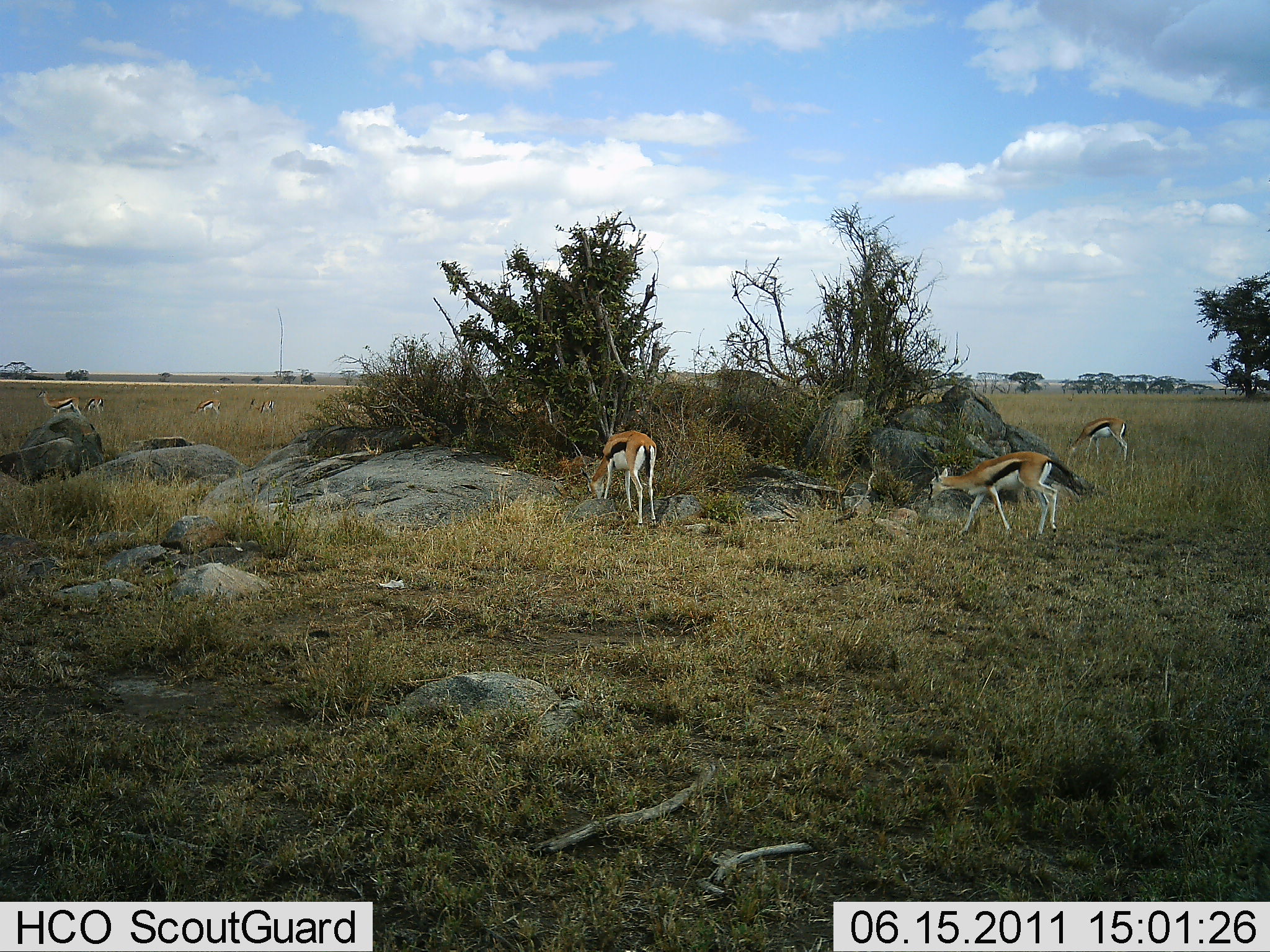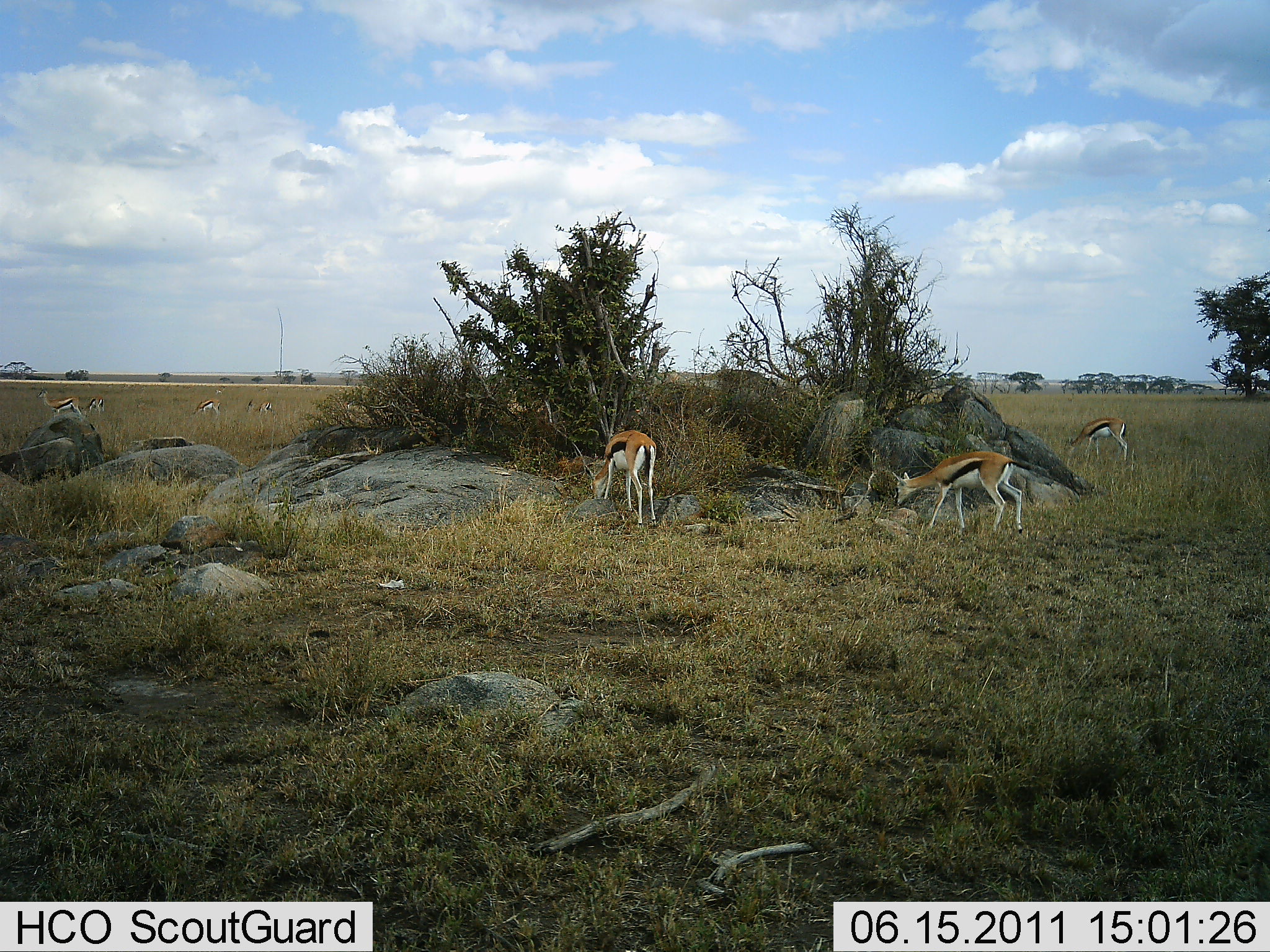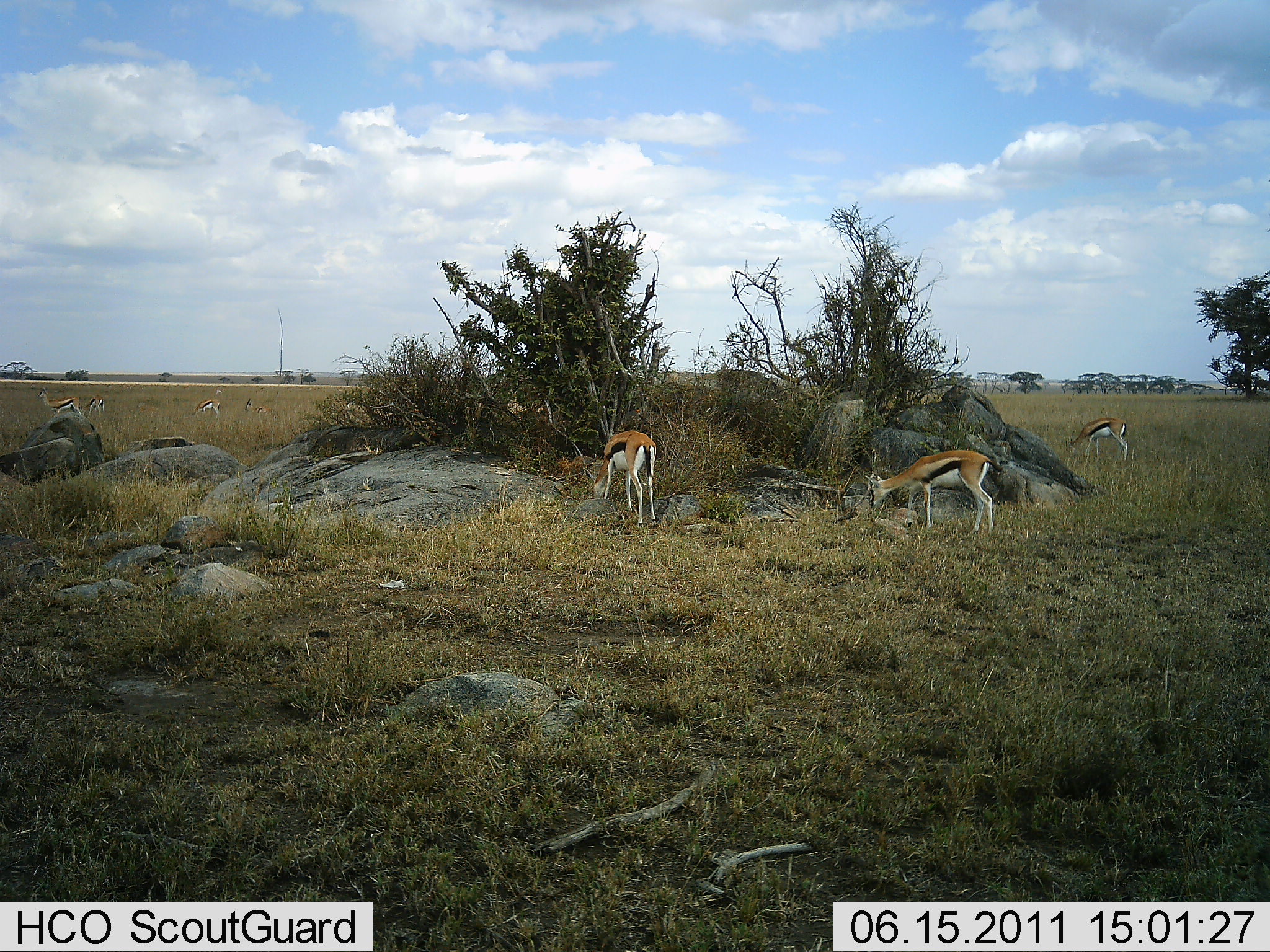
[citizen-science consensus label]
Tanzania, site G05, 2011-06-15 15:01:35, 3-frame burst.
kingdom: Animalia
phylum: Chordata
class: Mammalia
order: Artiodactyla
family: Bovidae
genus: Eudorcas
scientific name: Eudorcas thomsonii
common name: thomson's gazelle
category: gazellethomsons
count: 7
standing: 45%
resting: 0%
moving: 27%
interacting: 0%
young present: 0%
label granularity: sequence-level